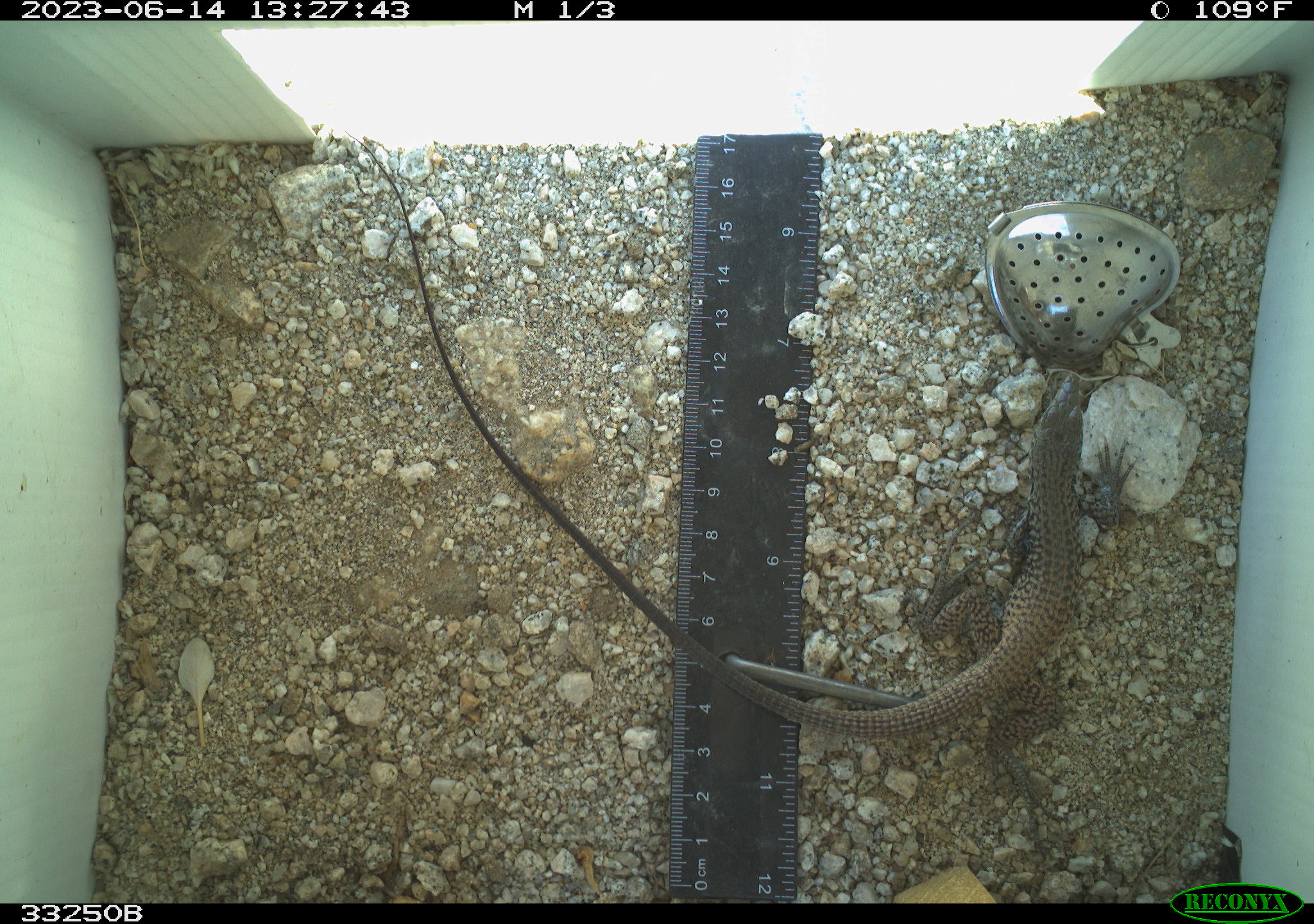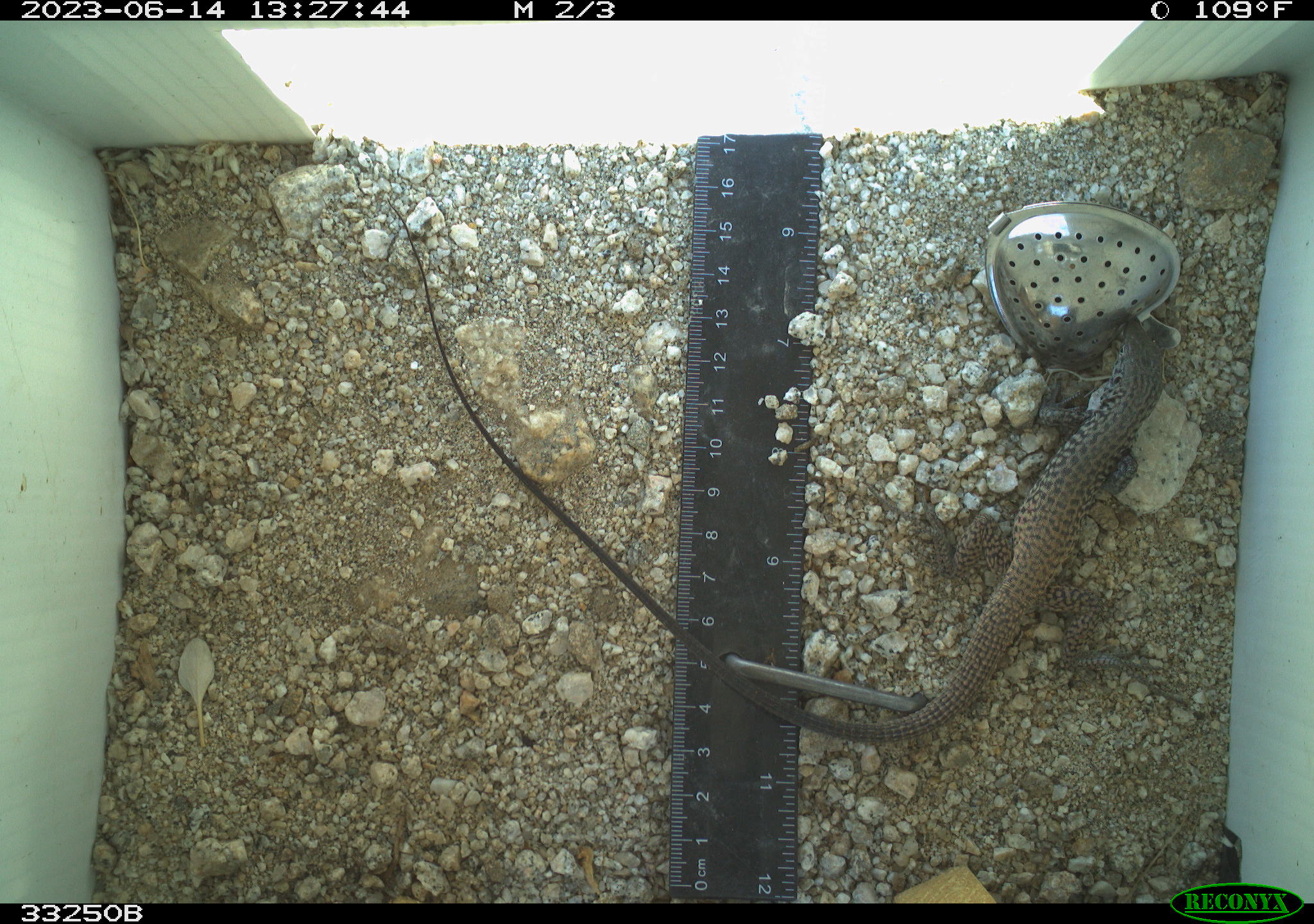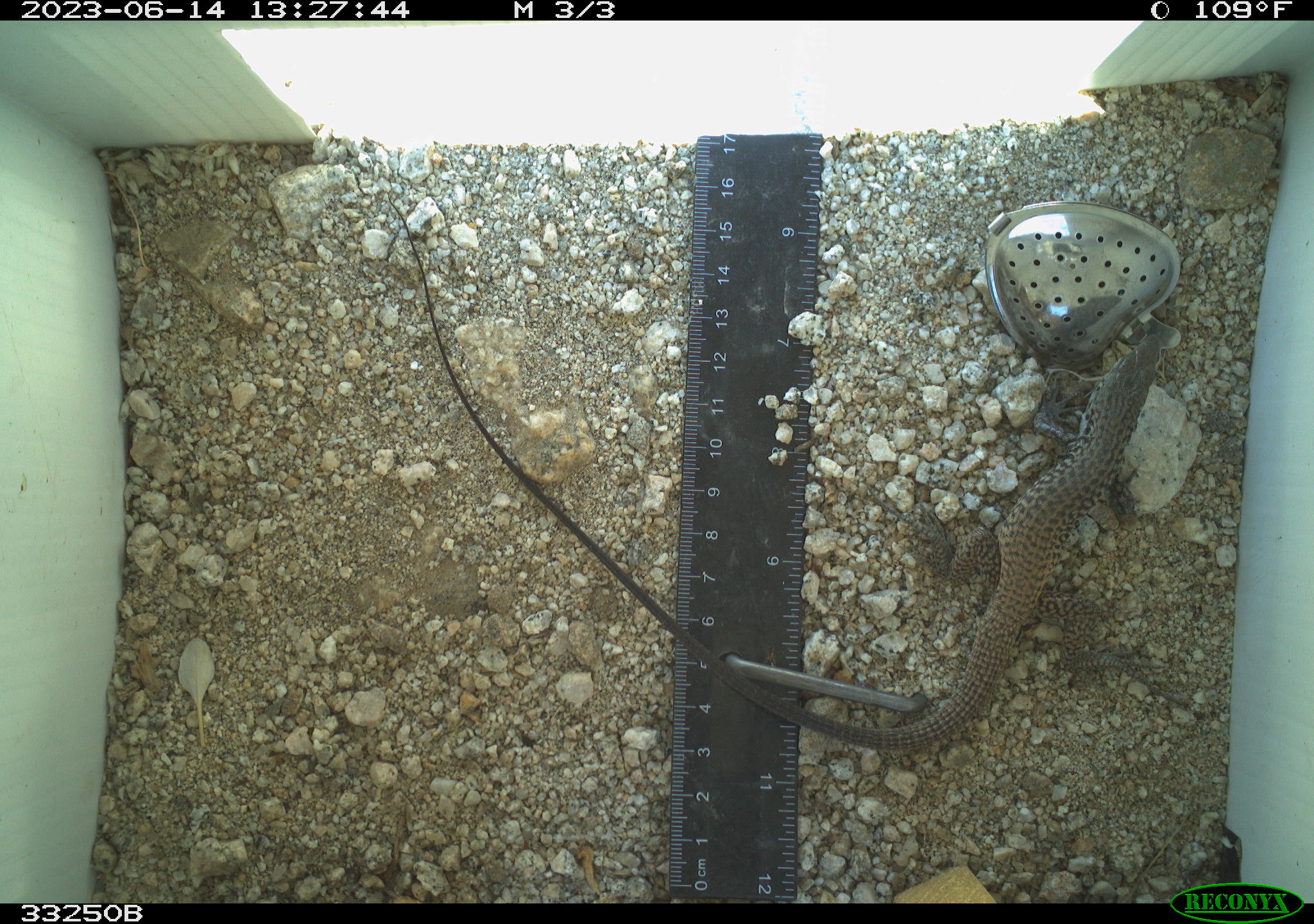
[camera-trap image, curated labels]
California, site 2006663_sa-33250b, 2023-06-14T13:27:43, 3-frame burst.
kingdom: Animalia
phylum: Chordata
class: Reptilia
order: Squamata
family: Teiidae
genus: Aspidoscelis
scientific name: Aspidoscelis tigris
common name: western whiptail